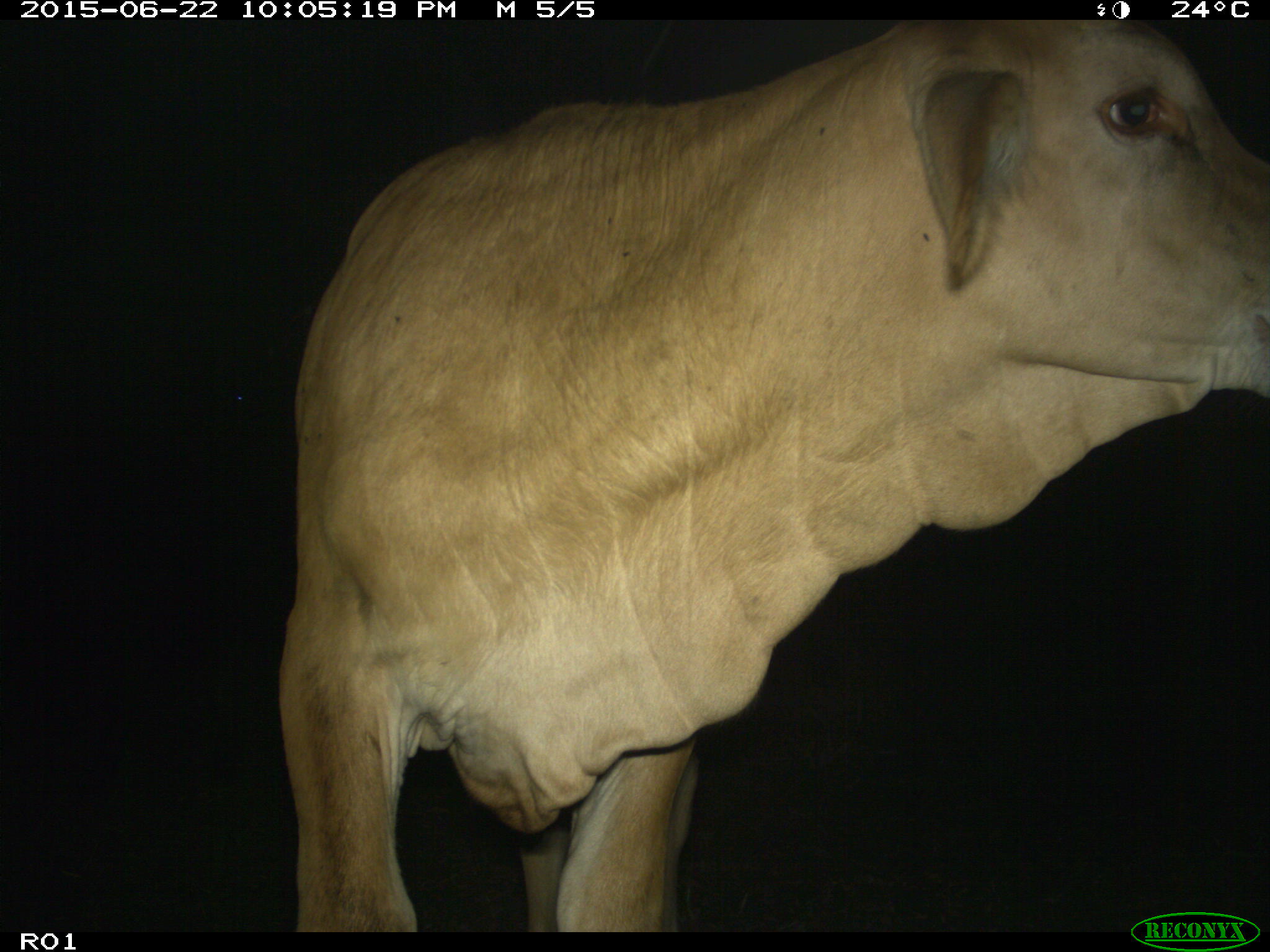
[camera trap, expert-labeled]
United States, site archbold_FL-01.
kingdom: Animalia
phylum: Chordata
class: Mammalia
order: Artiodactyla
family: Bovidae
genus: Bos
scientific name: Bos taurus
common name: domestic cow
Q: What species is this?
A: Bos taurus (domestic cow).